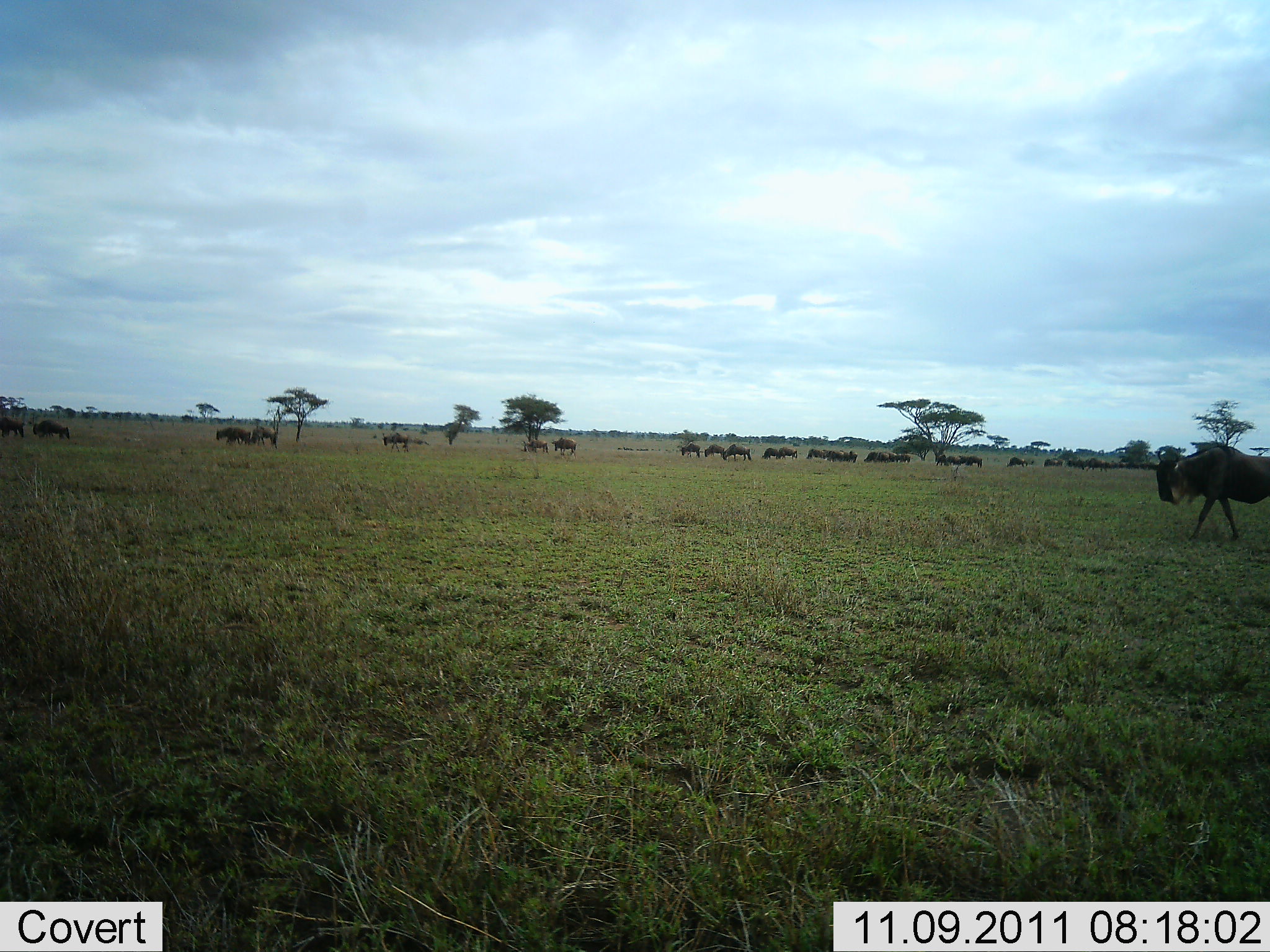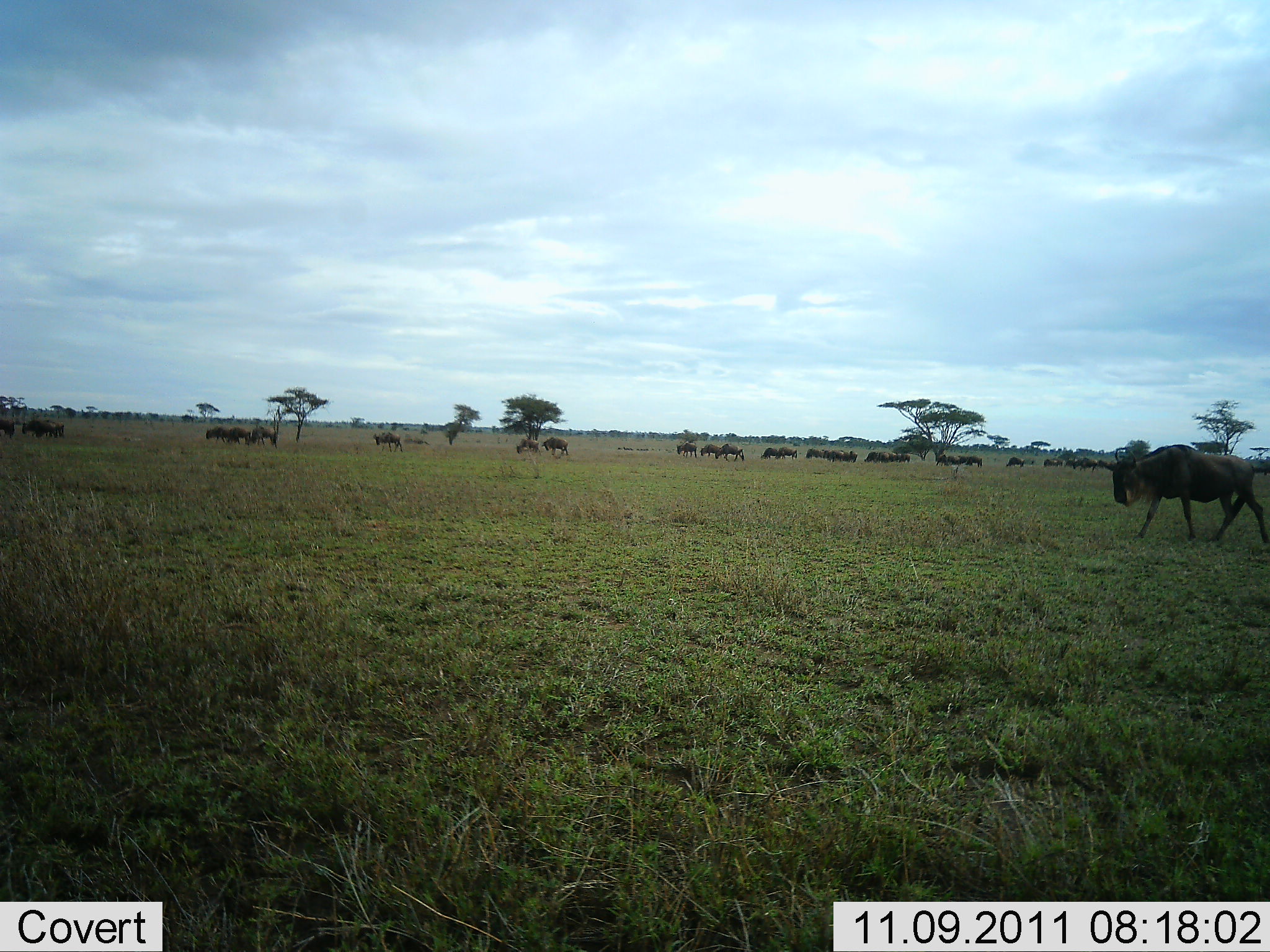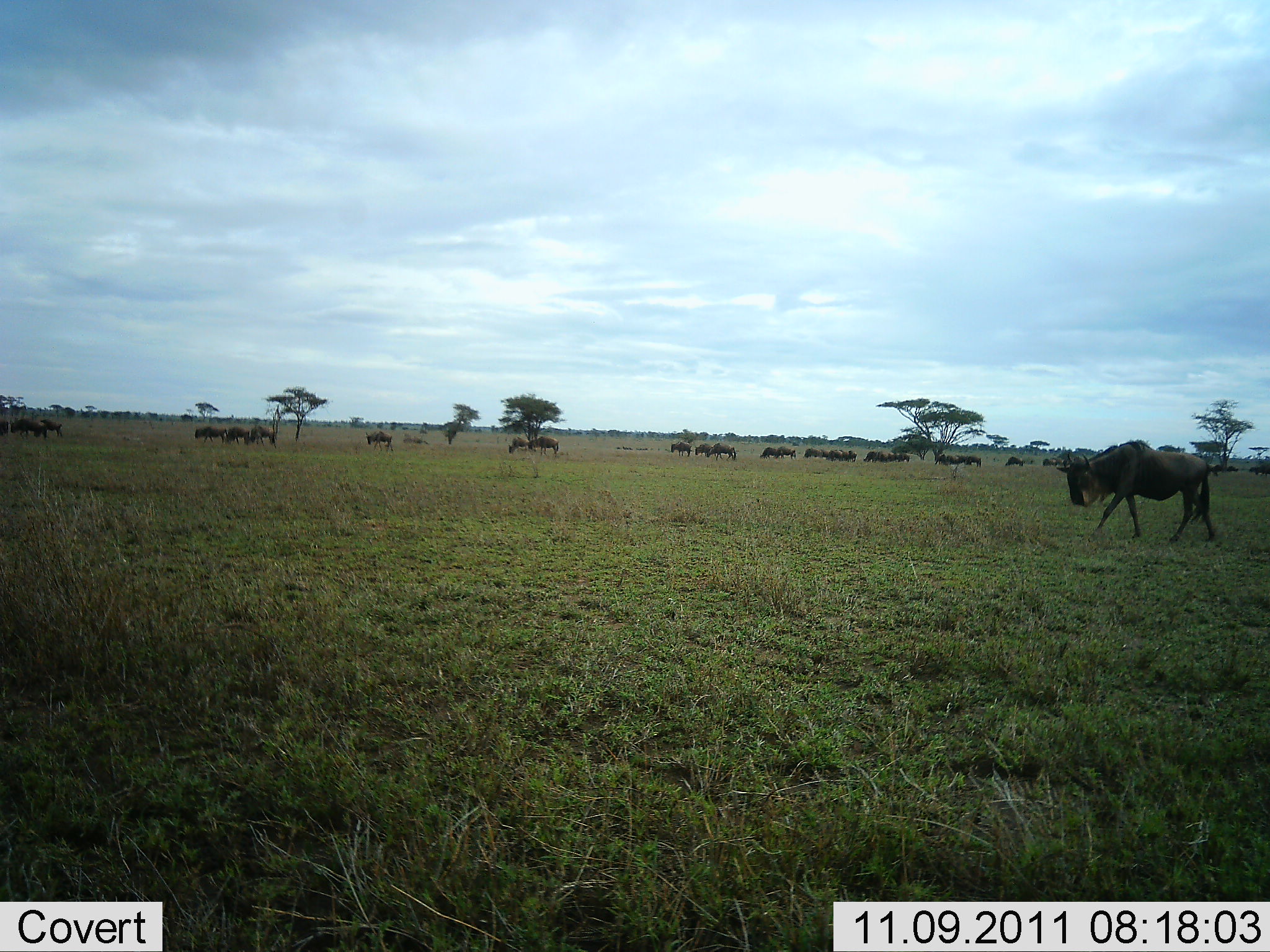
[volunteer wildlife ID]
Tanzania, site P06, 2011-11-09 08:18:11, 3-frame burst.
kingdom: Animalia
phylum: Chordata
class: Mammalia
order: Artiodactyla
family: Bovidae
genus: Connochaetes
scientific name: Connochaetes taurinus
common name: blue wildebeest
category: wildebeest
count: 11-50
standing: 45%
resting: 0%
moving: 73%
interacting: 0%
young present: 0%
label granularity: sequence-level